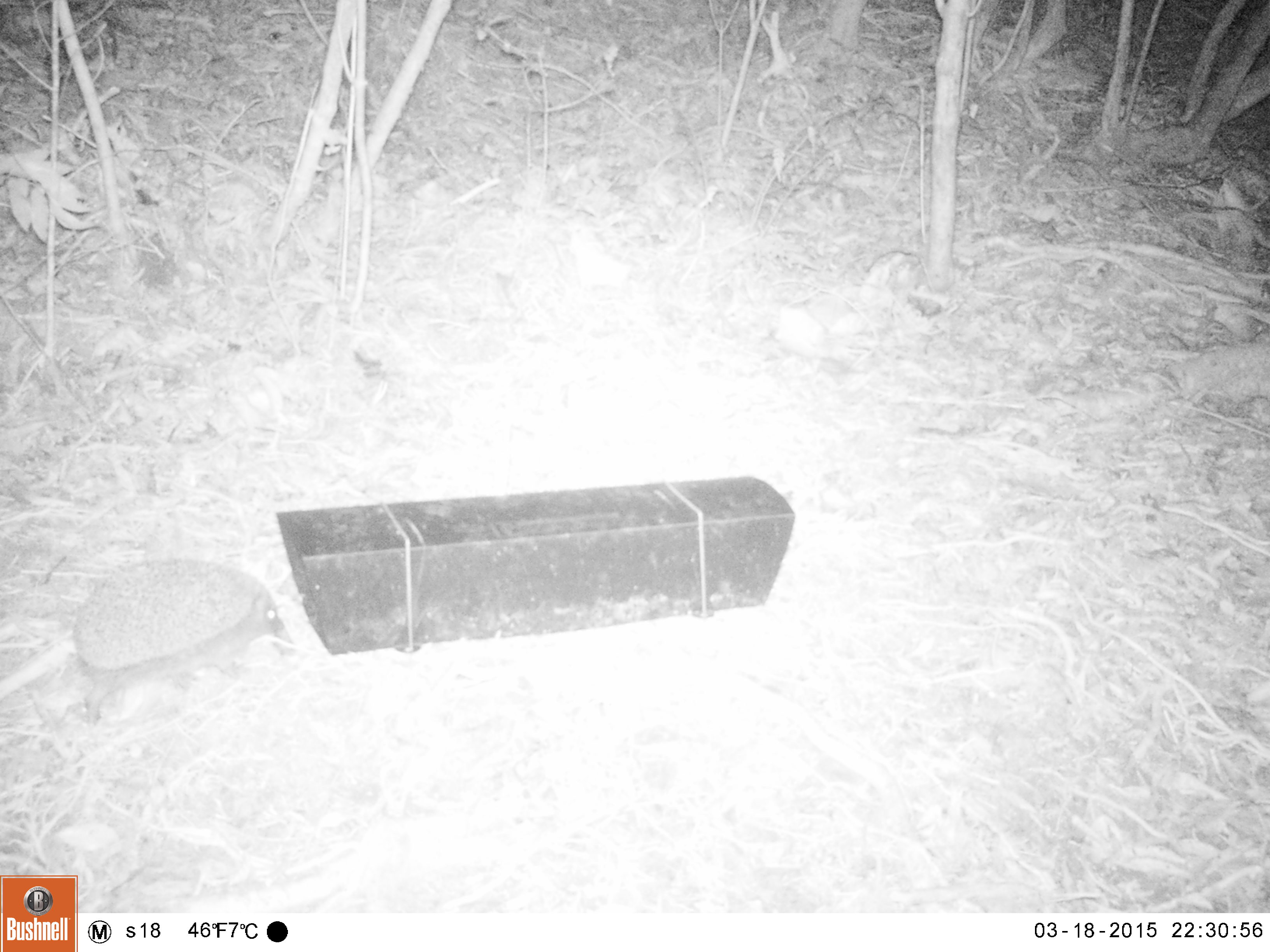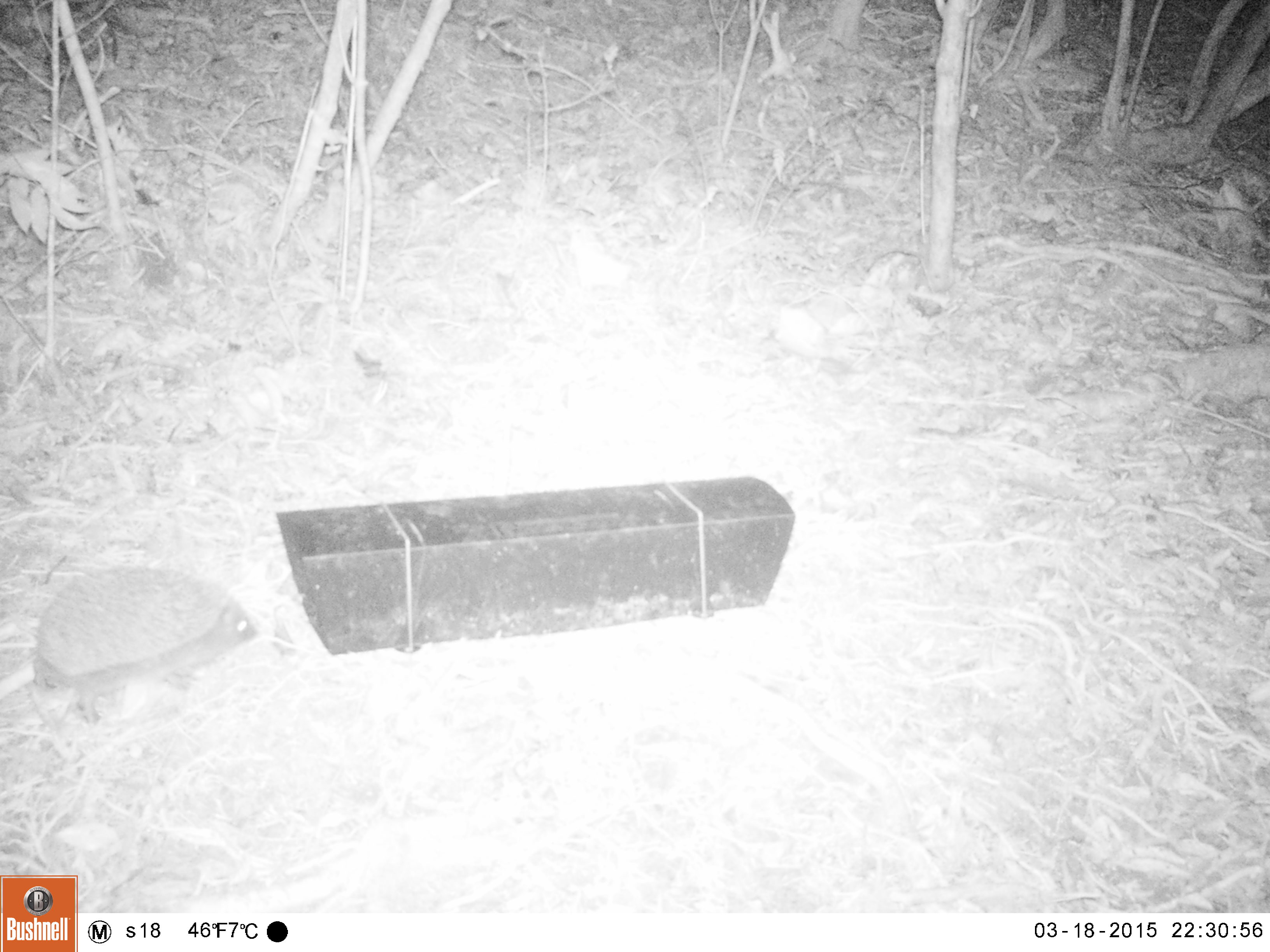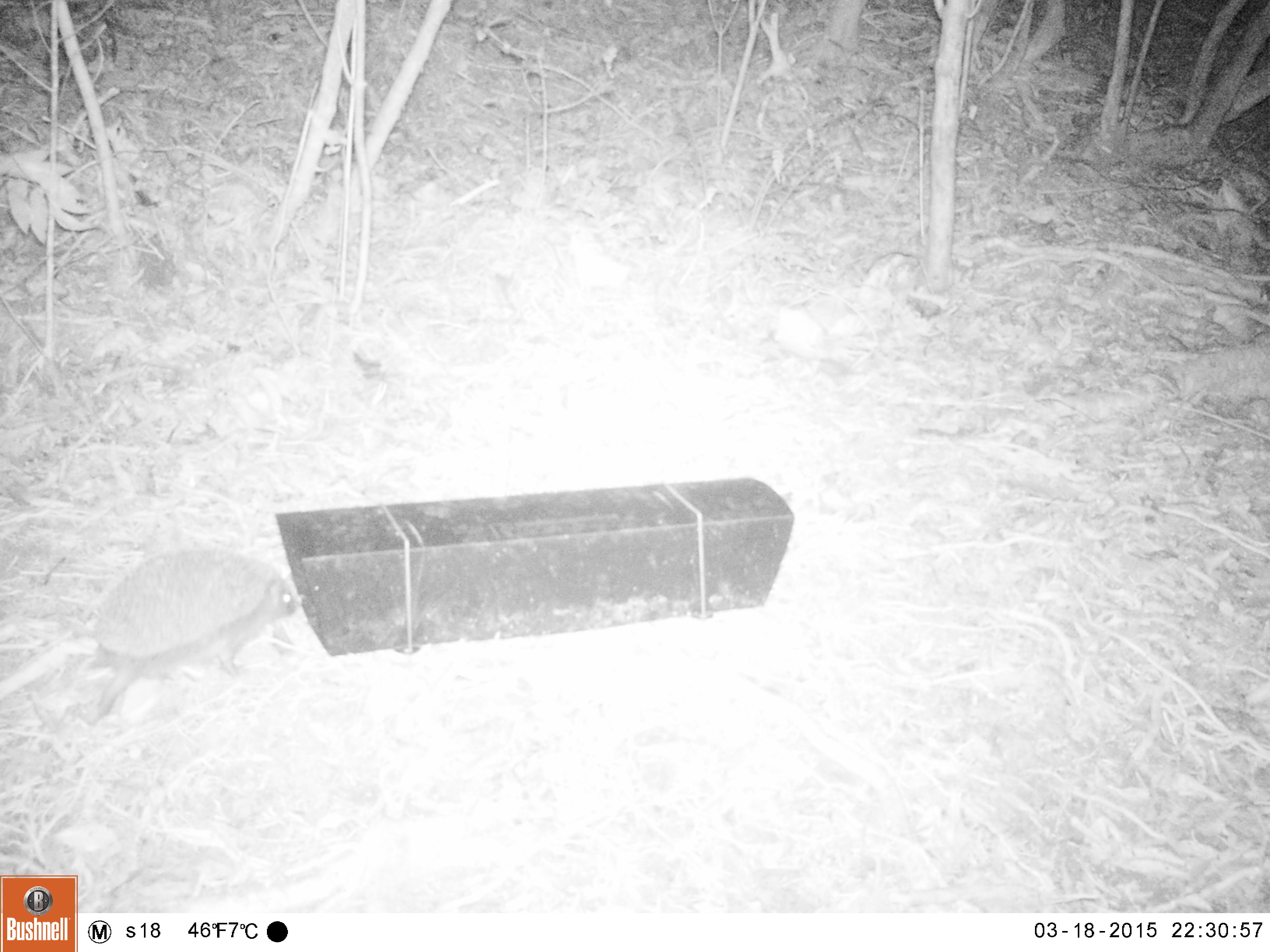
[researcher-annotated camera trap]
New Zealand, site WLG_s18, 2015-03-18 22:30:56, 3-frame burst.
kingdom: Animalia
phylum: Chordata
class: Mammalia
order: Eulipotyphla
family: Erinaceidae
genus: Erinaceus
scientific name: Erinaceus europaeus europaeus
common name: european hedgehog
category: hedgehog